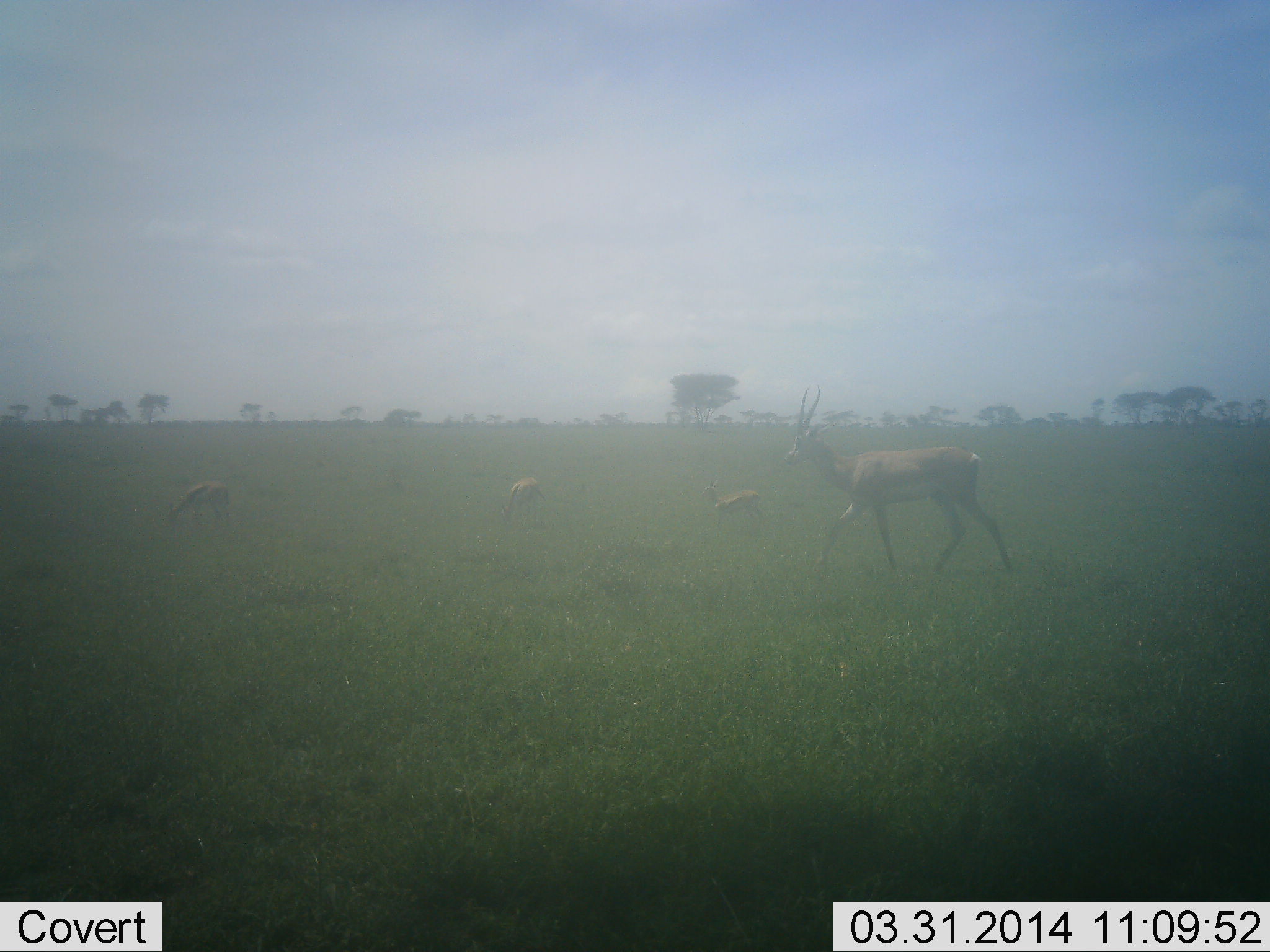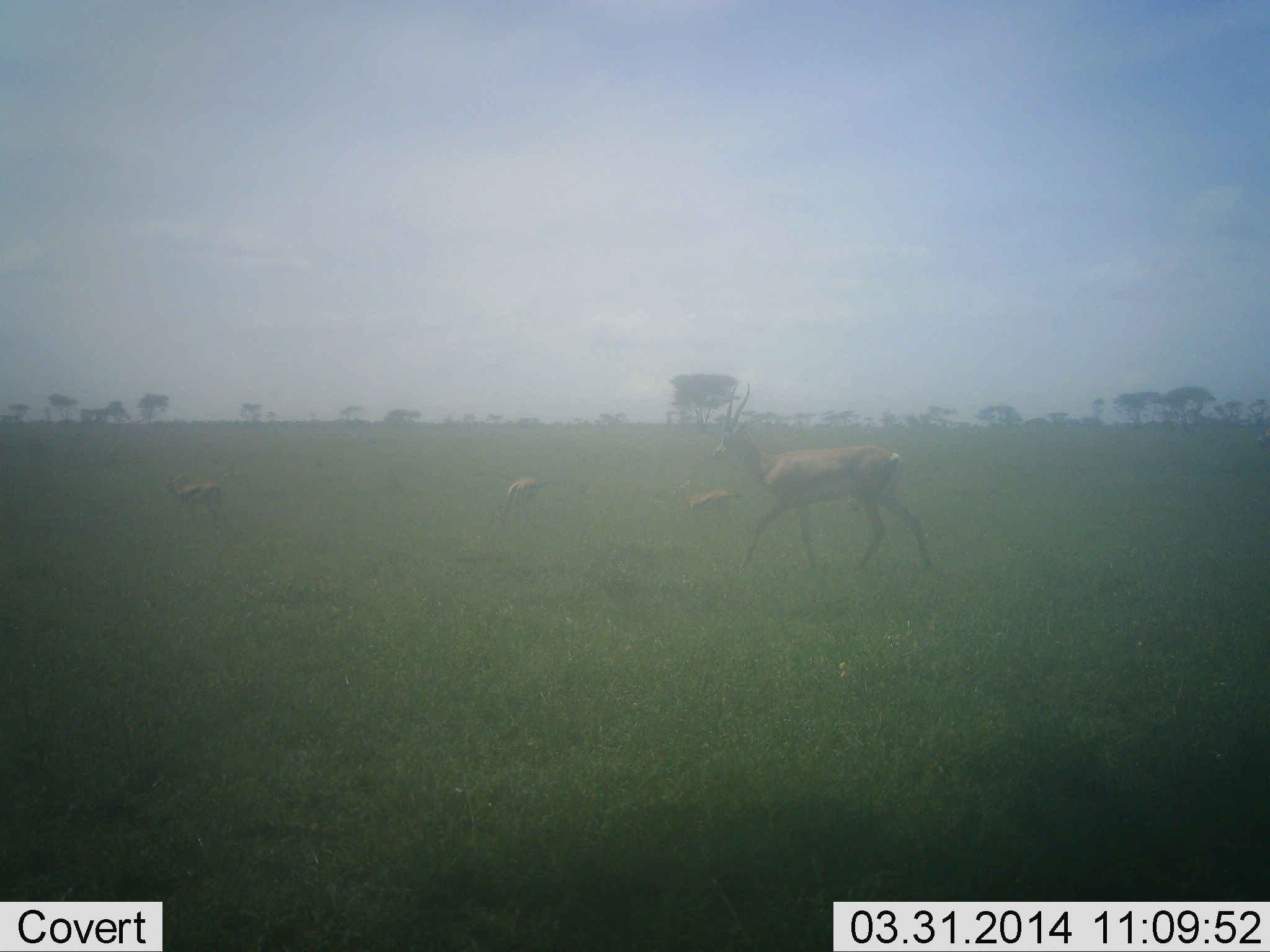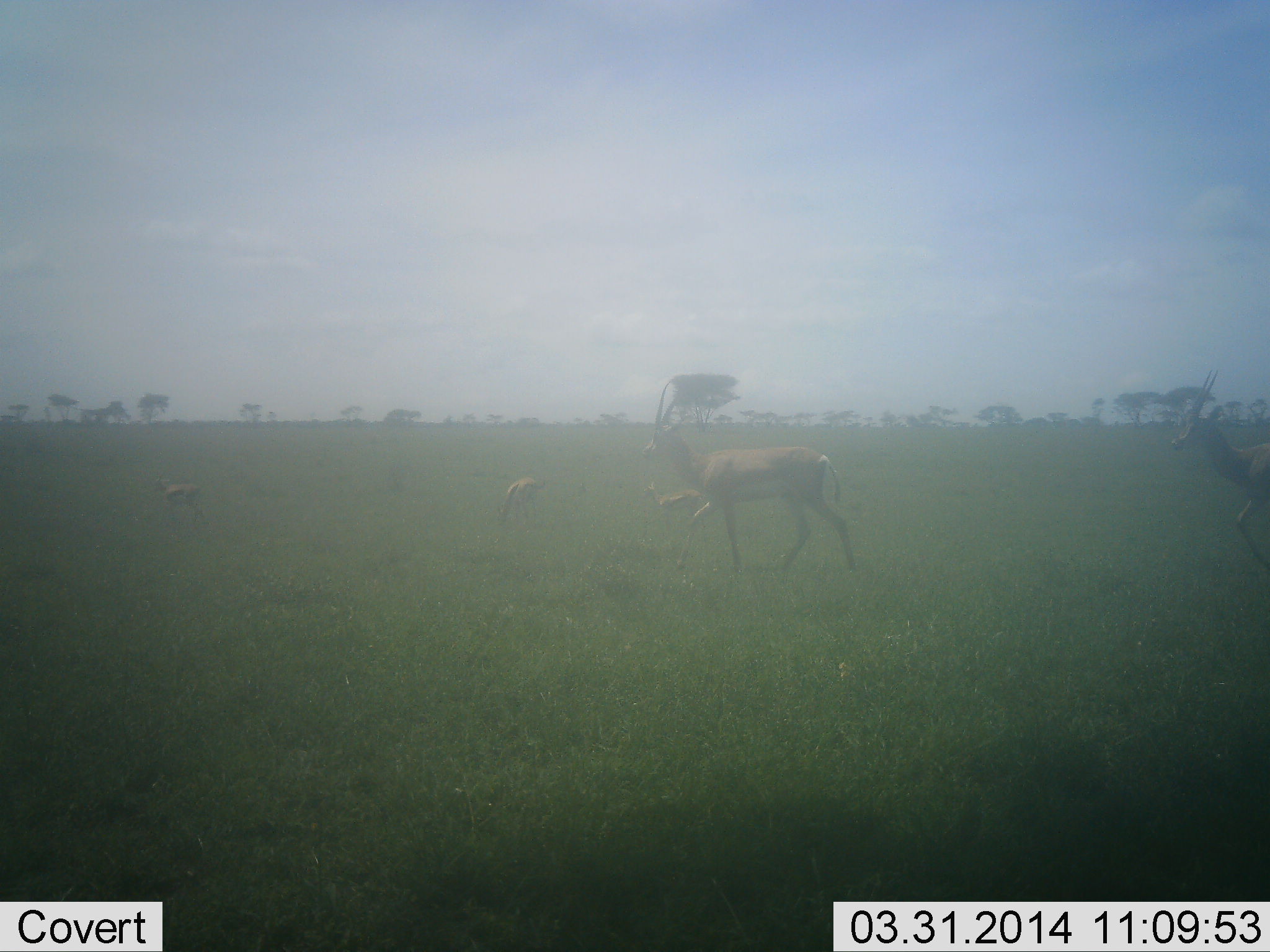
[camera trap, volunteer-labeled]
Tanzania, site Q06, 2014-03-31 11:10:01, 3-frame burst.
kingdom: Animalia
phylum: Chordata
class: Mammalia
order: Artiodactyla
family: Bovidae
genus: Nanger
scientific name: Nanger granti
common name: grant's gazelle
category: gazellegrants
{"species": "gazellegrants (grant's gazelle) (Nanger granti)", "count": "4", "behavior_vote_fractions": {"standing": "31%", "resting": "8%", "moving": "77%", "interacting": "0%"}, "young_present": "15%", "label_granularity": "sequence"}